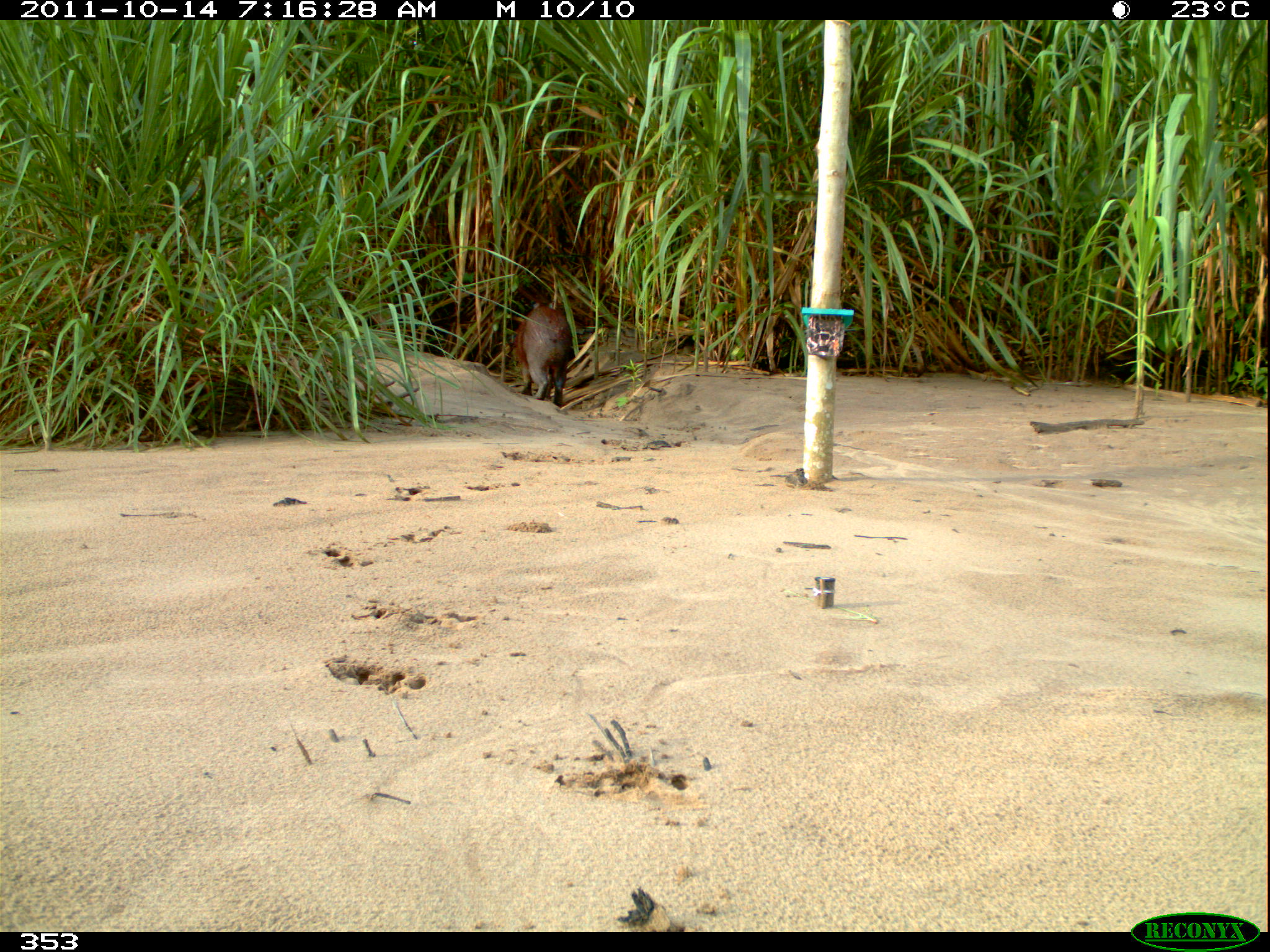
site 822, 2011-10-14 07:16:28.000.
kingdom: Animalia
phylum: Chordata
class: Mammalia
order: Rodentia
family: Caviidae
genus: Hydrochoerus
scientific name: Hydrochoerus hydrochaeris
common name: capybara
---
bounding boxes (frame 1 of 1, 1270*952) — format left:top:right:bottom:
hydrochoerus hydrochaeris: 513:302:572:407